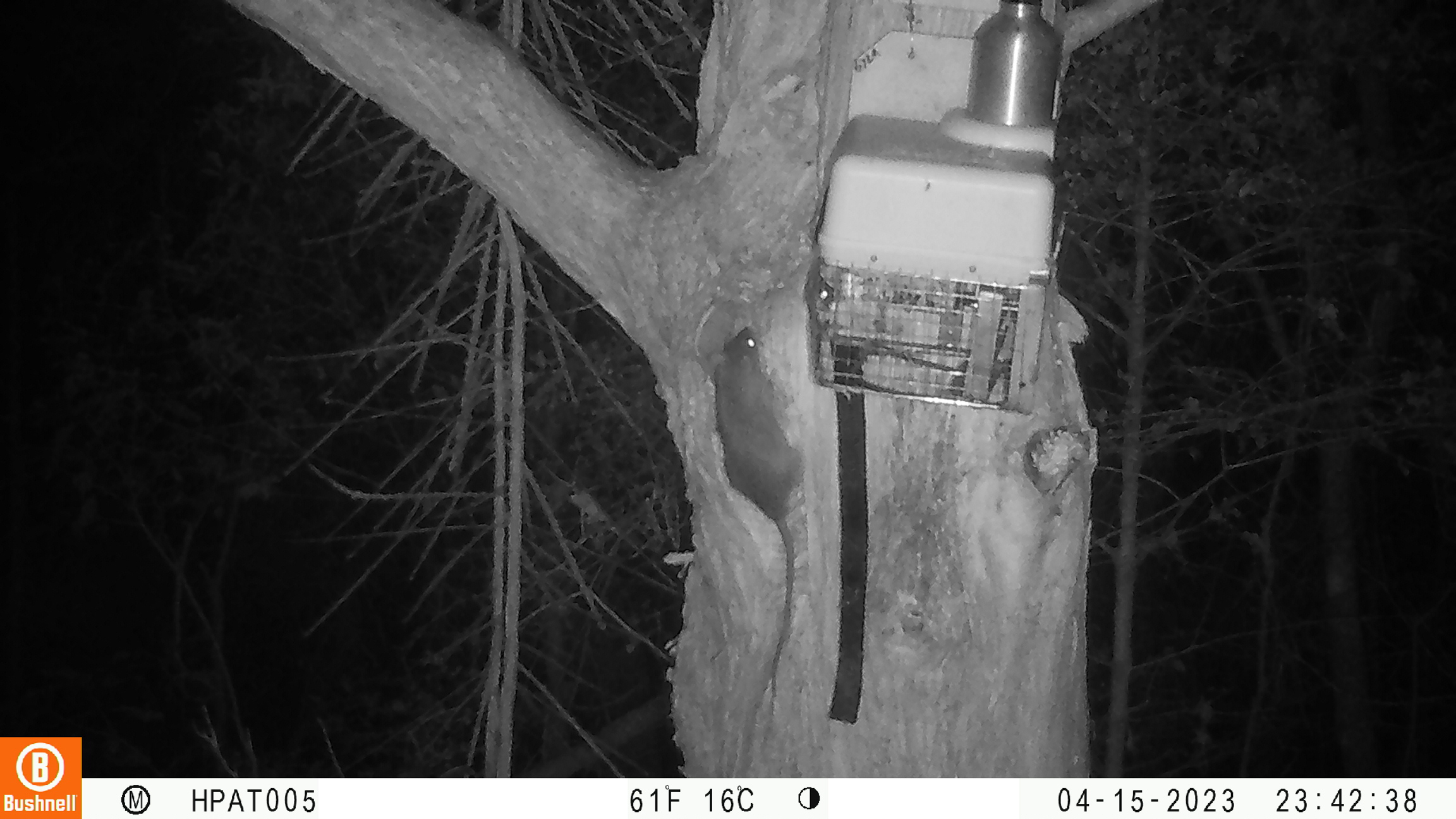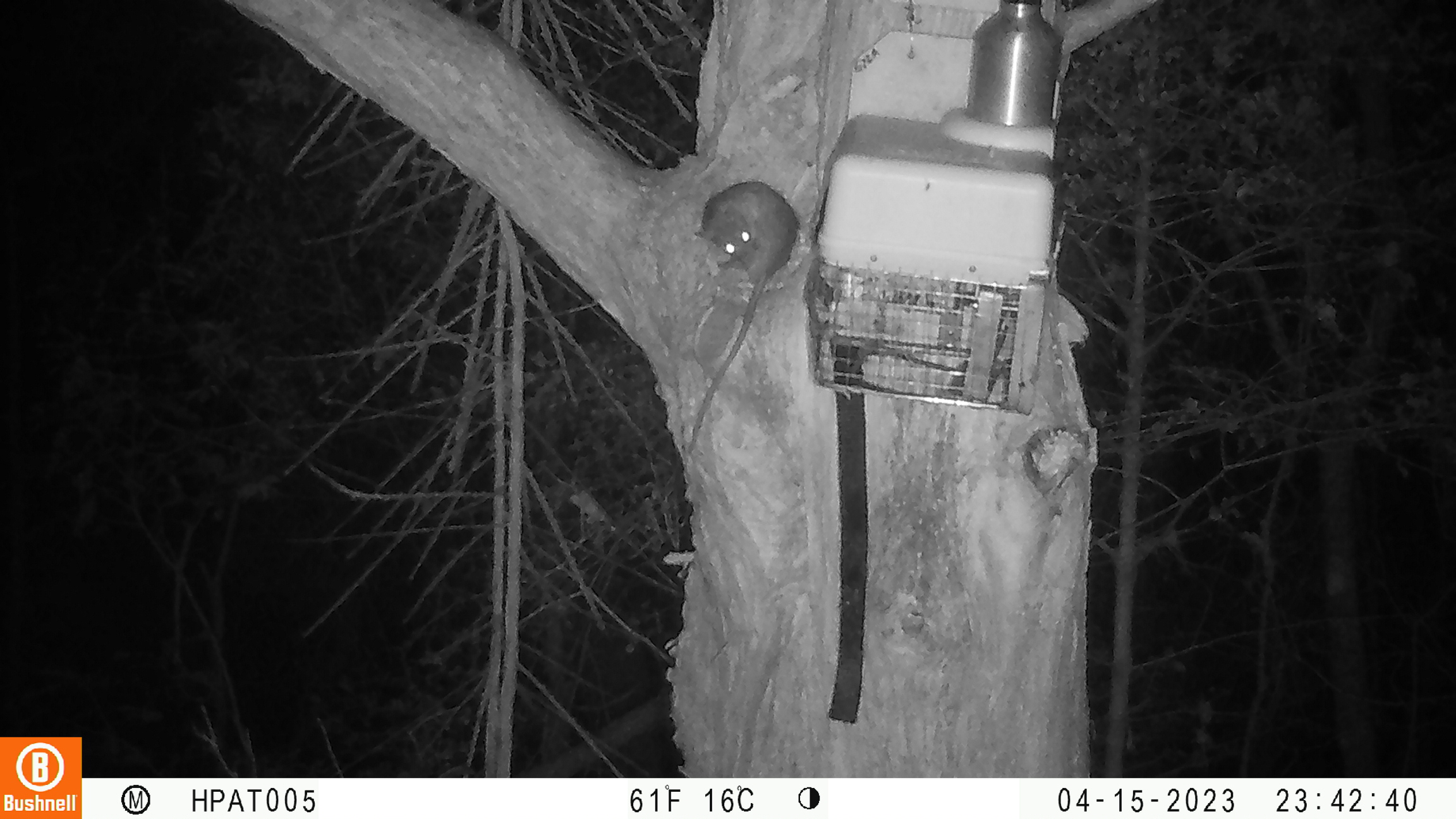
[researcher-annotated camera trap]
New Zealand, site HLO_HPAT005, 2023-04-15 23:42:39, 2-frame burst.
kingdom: Animalia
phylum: Chordata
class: Mammalia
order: Rodentia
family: Muridae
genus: Rattus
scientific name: Rattus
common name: rat